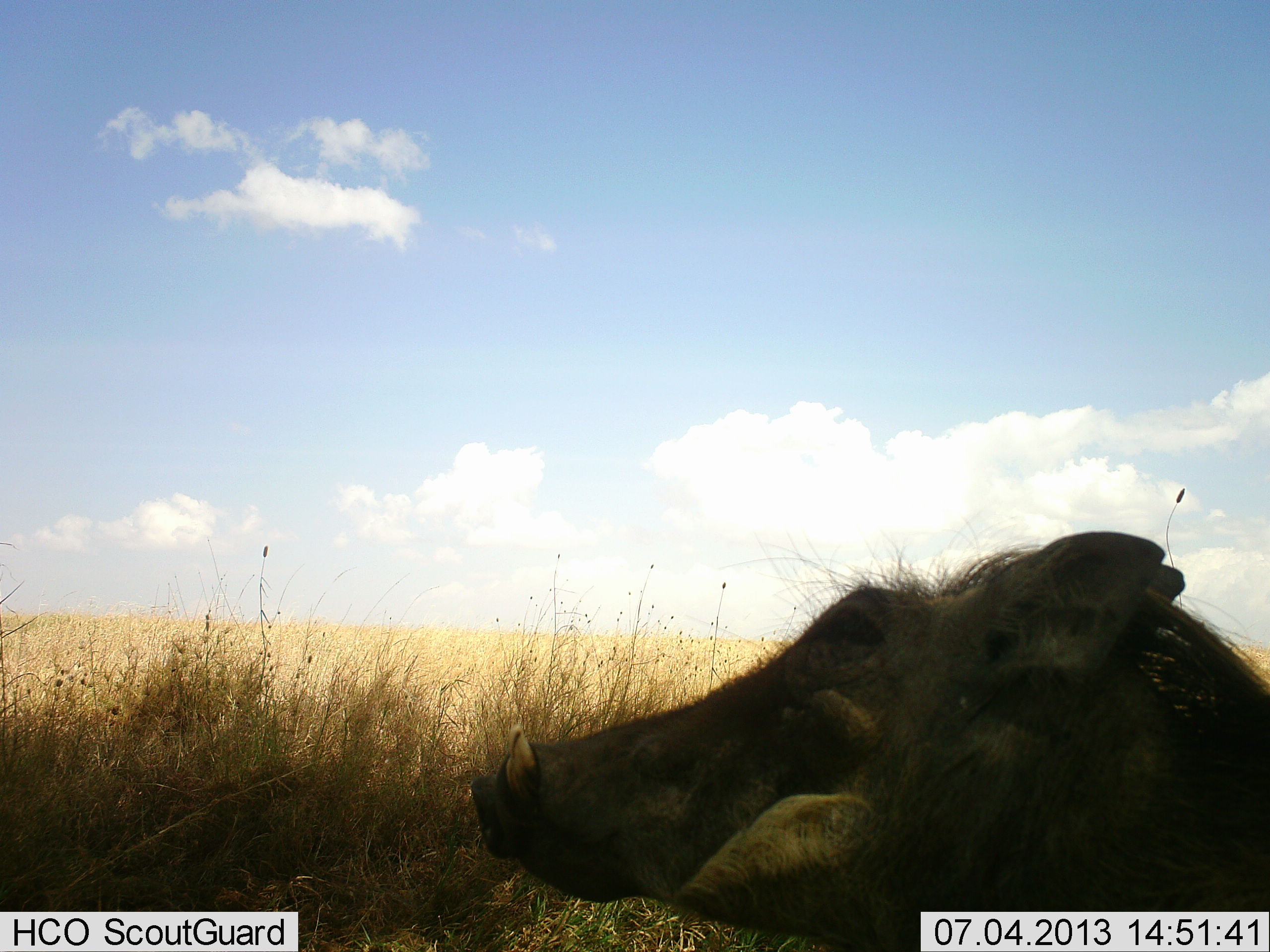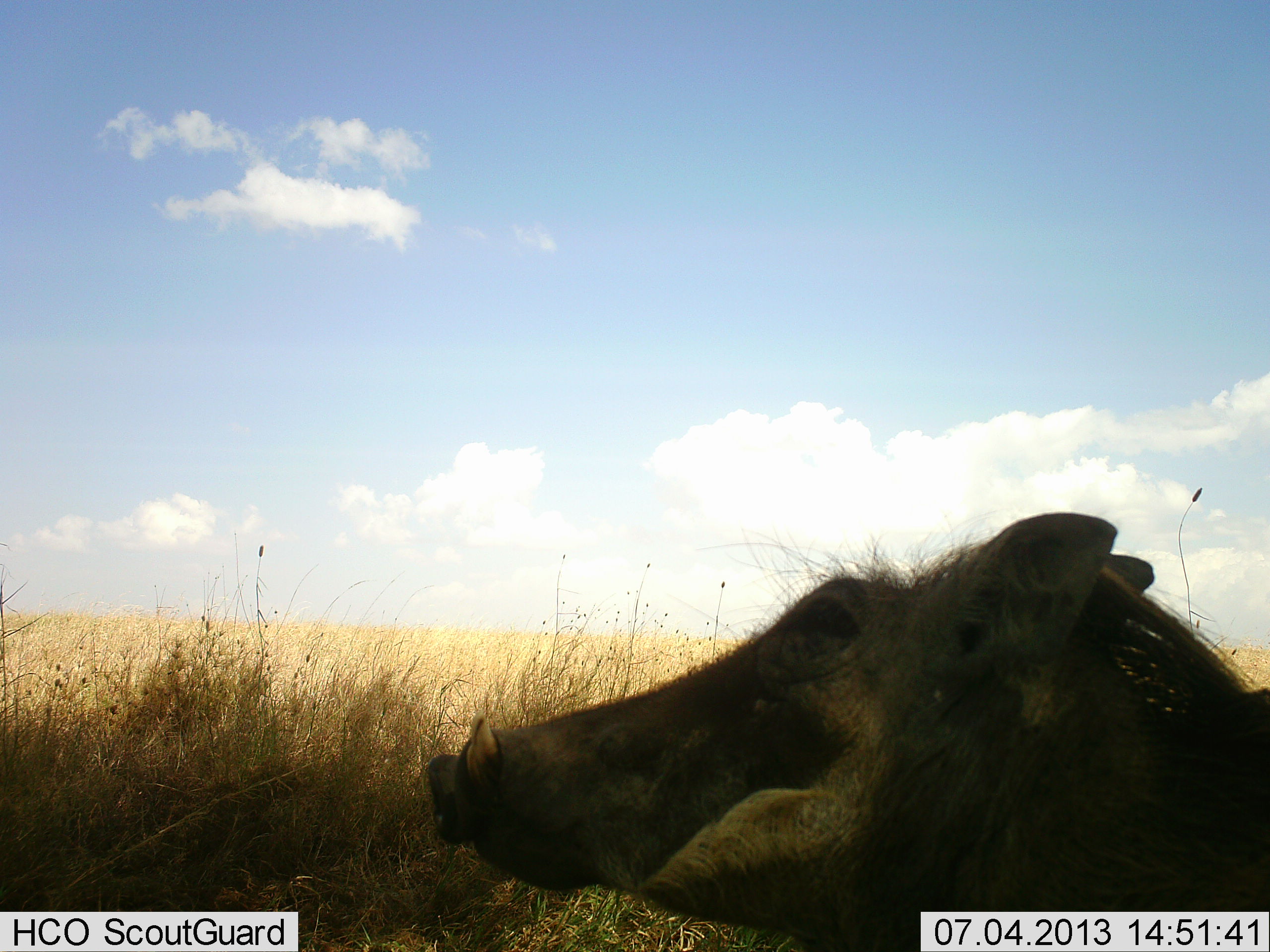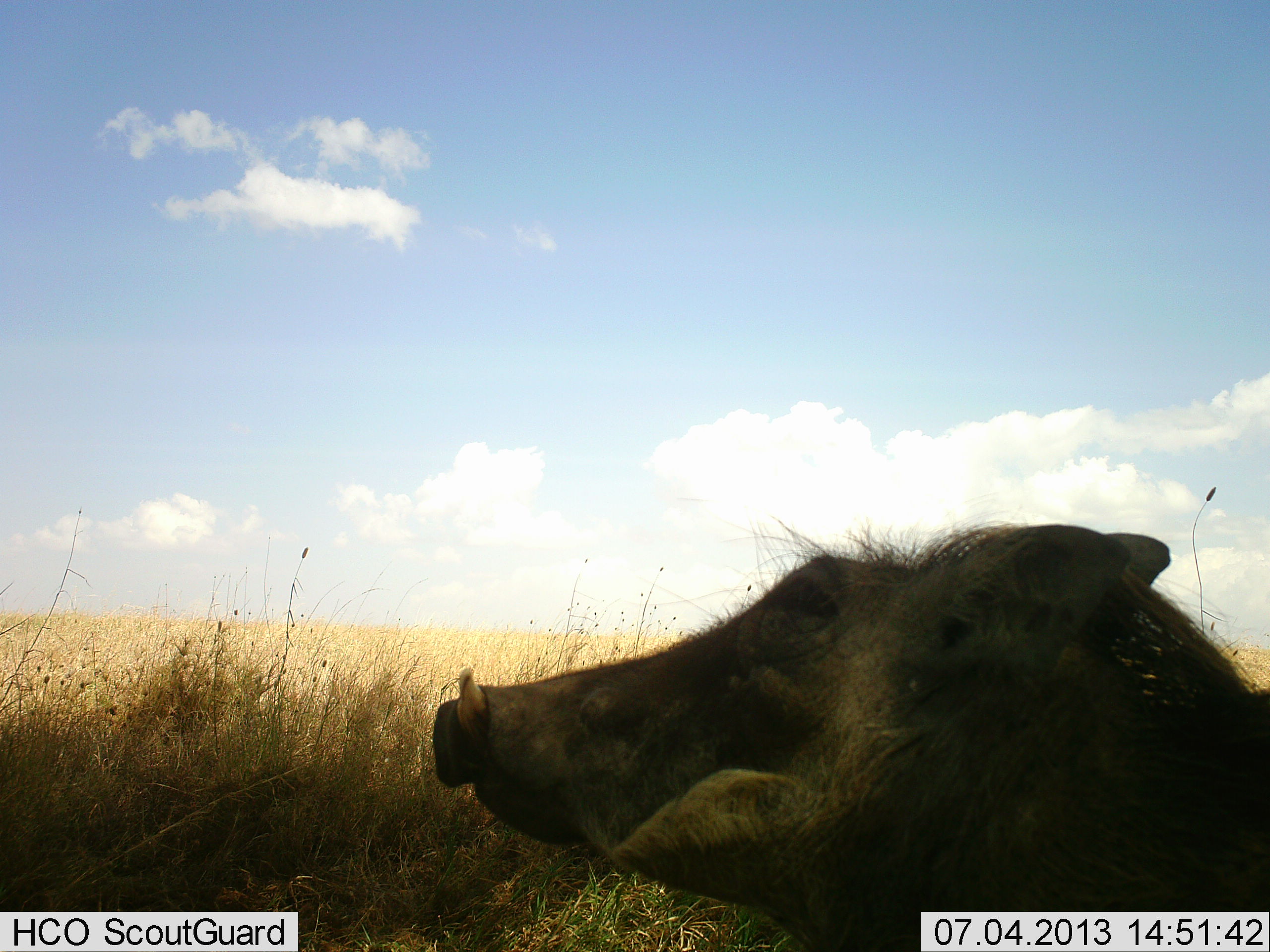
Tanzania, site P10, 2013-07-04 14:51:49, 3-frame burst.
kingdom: Animalia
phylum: Chordata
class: Mammalia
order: Artiodactyla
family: Suidae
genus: Phacochoerus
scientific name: Phacochoerus africanus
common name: warthog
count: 1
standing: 24%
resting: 76%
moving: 0%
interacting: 5%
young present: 0%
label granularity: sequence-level